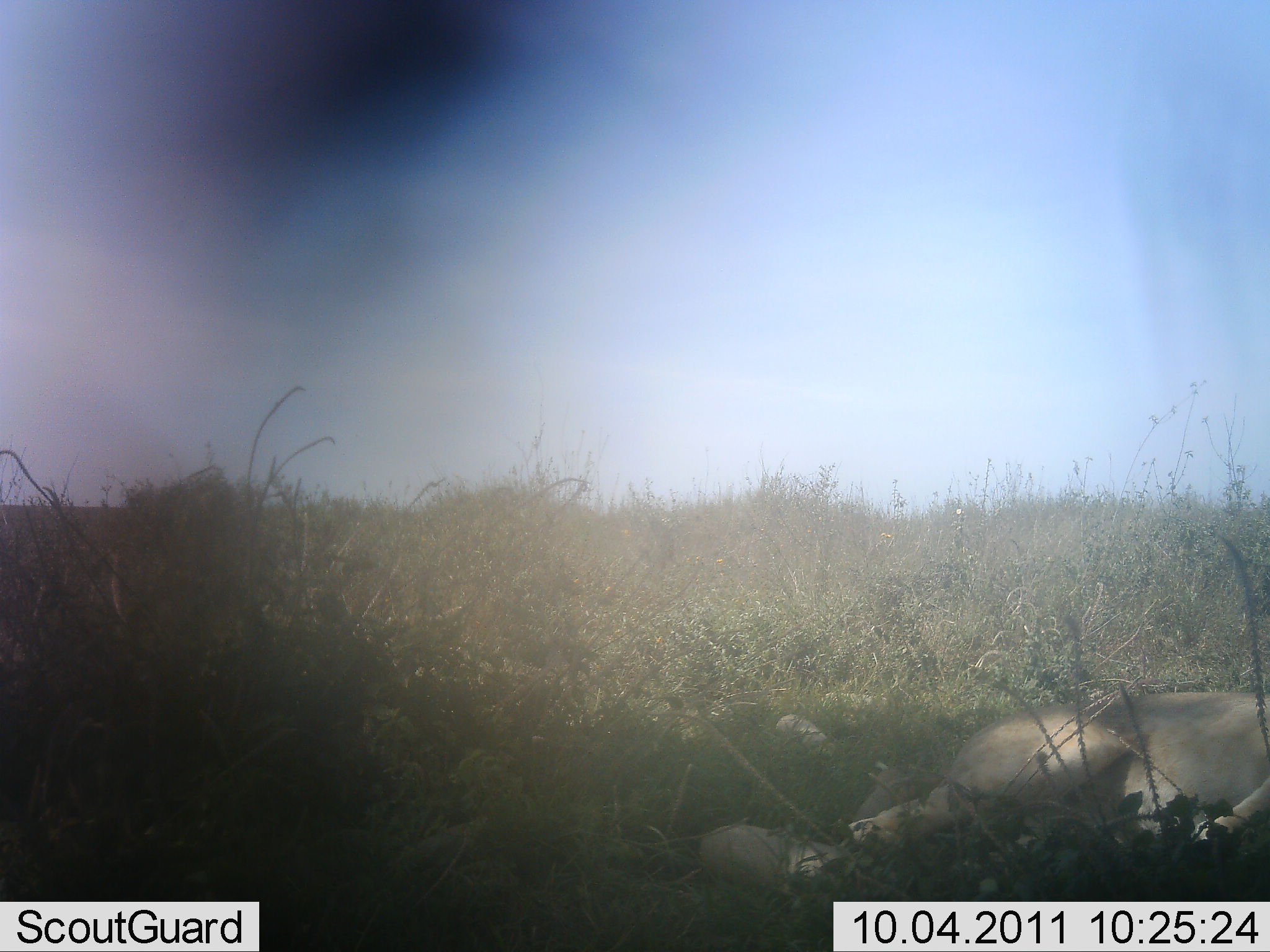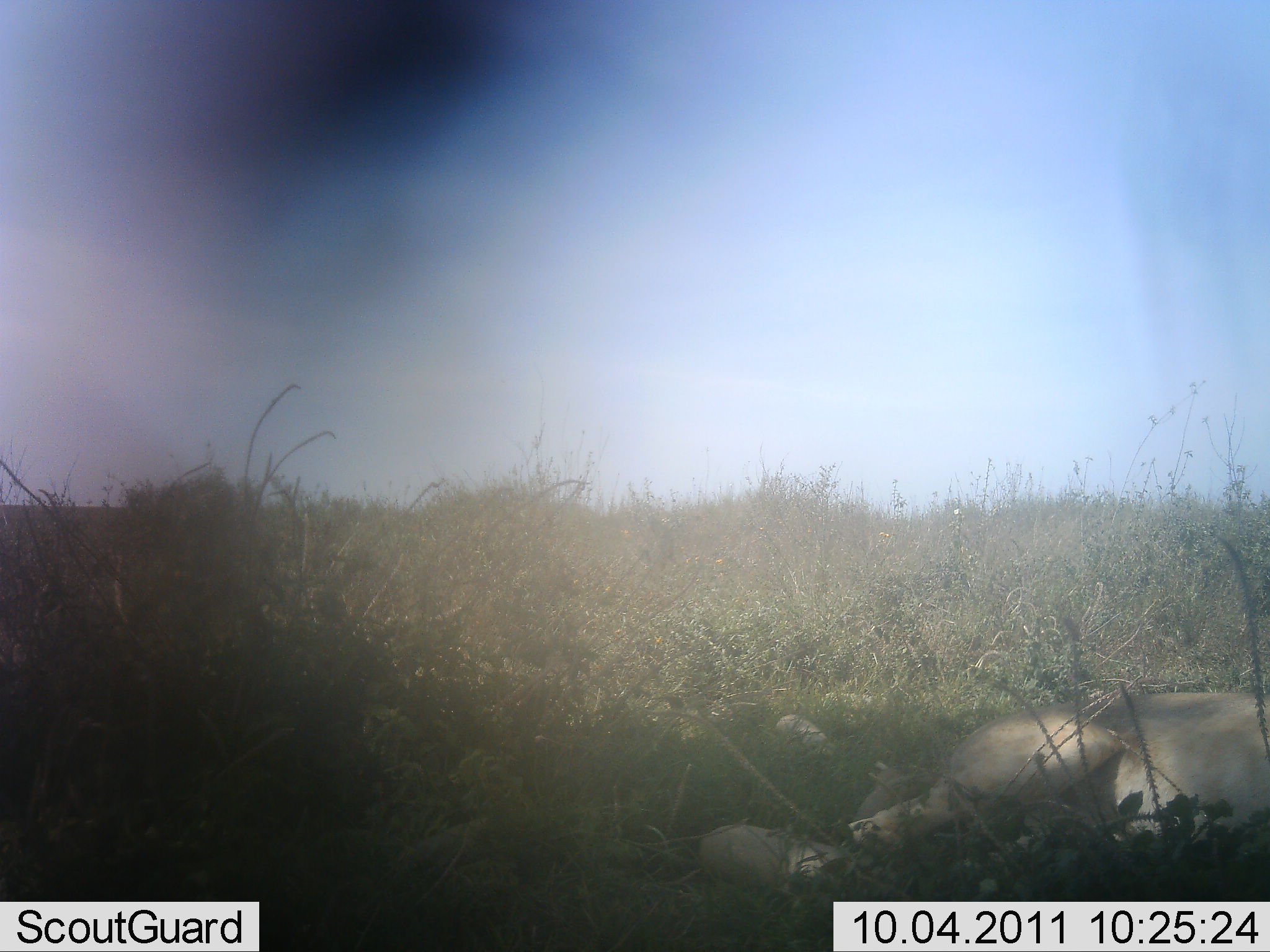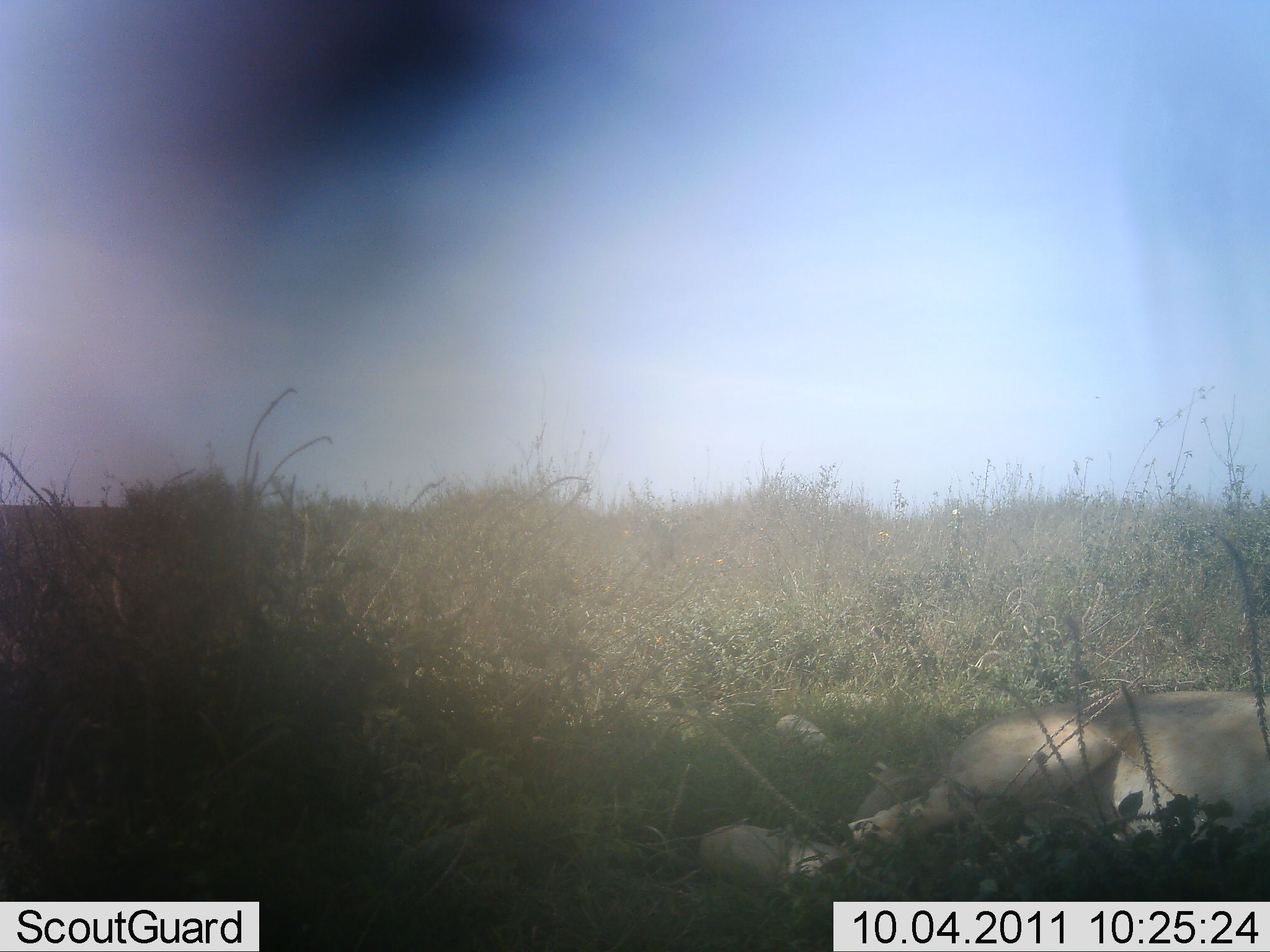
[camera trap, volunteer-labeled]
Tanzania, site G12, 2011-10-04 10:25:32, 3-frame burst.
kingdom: Animalia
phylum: Chordata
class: Mammalia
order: Carnivora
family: Felidae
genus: Panthera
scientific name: Panthera leo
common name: lion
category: lionfemale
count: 1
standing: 0%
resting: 100%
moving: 0%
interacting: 0%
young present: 9%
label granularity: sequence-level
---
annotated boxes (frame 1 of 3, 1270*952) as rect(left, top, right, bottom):
animal: rect(847, 690, 1270, 872)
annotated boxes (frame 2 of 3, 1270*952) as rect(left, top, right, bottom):
animal: rect(847, 688, 1270, 882)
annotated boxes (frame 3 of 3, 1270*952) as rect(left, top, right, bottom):
animal: rect(848, 691, 1269, 859)